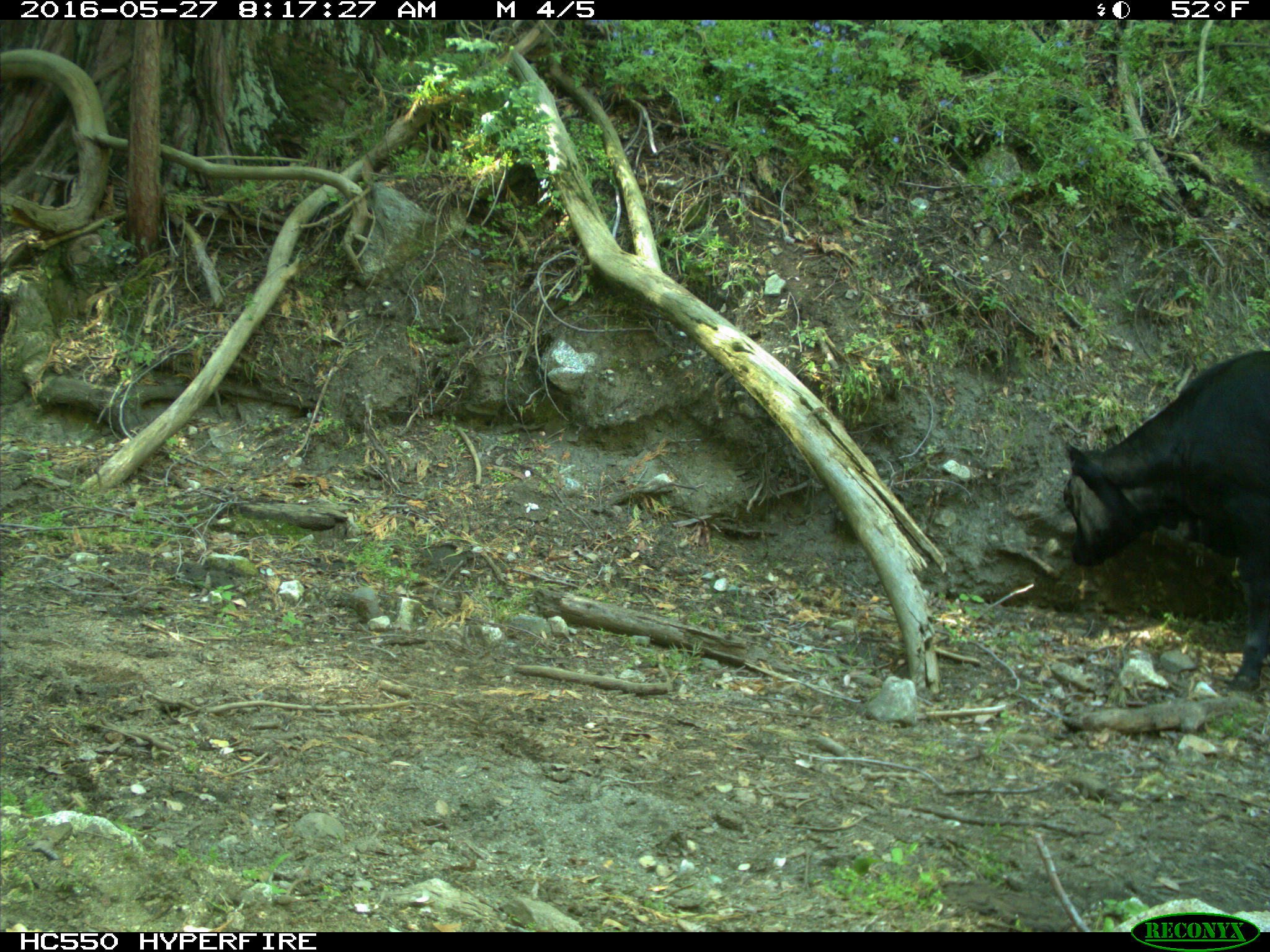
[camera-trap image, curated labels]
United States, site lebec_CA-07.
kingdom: Animalia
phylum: Chordata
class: Mammalia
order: Artiodactyla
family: Bovidae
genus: Bos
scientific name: Bos taurus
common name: domestic cow